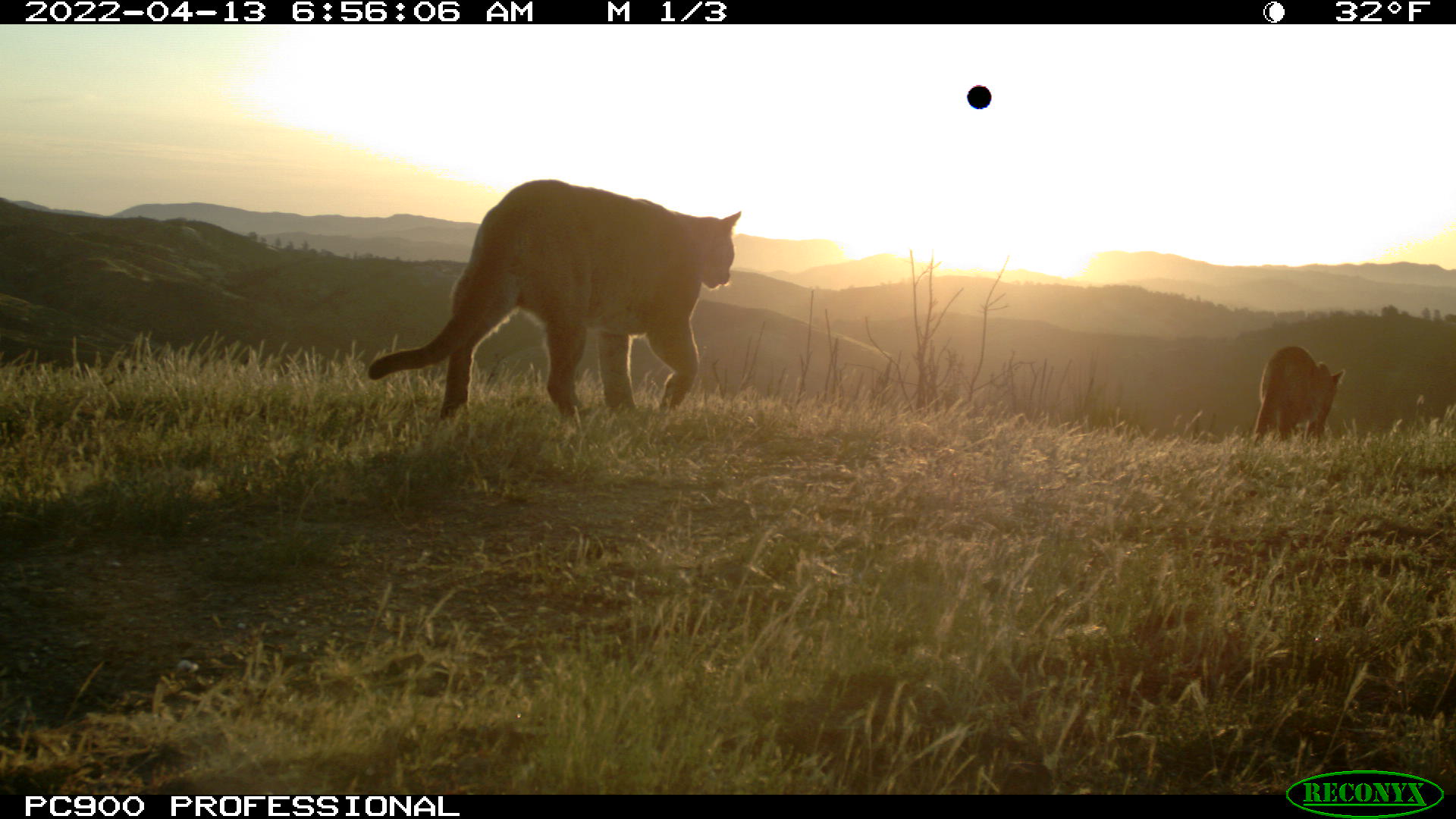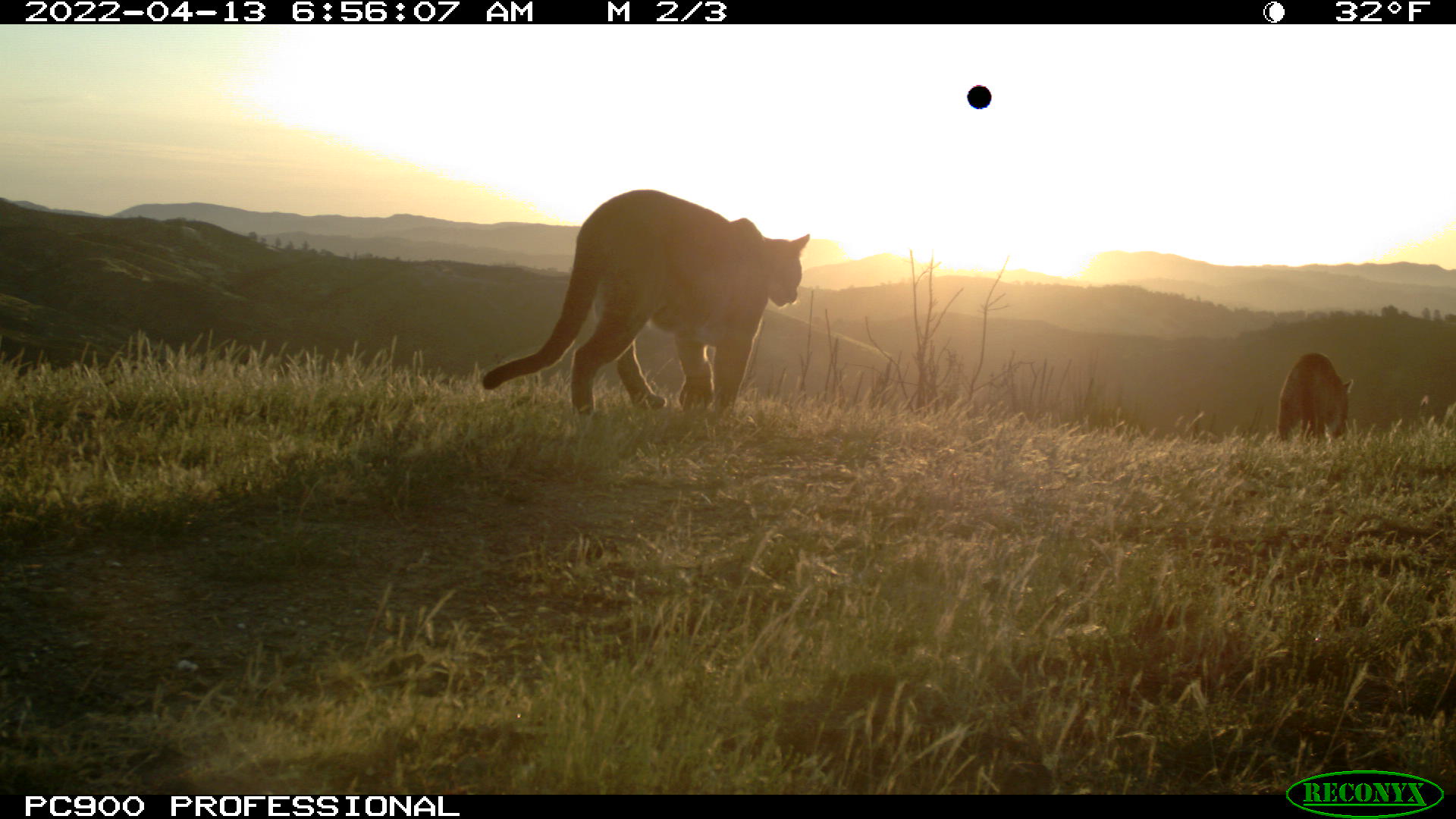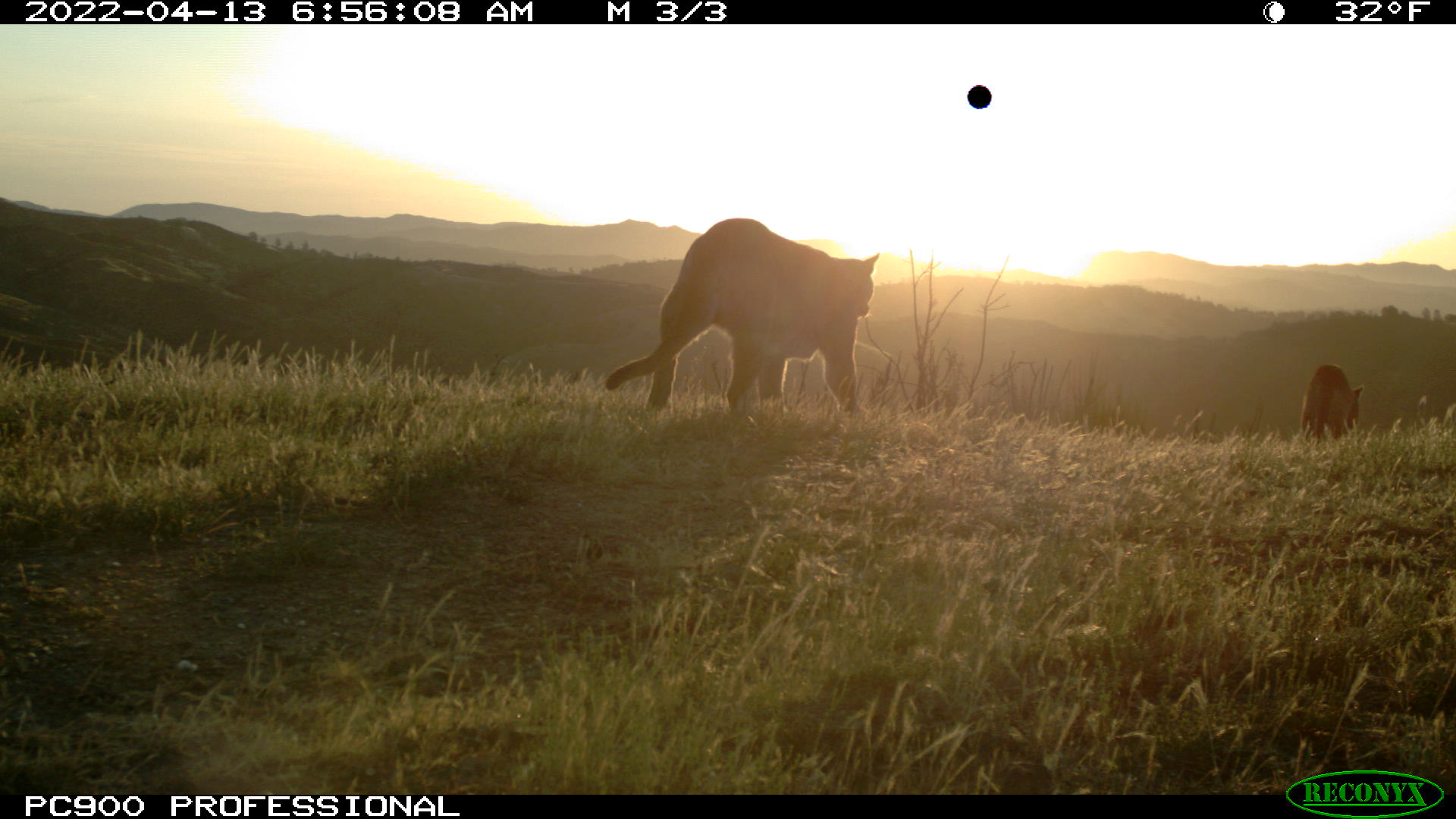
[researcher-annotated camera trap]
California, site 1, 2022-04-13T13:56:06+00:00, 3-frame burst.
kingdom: Animalia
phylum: Chordata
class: Mammalia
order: Carnivora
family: Felidae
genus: Puma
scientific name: Puma concolor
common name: puma